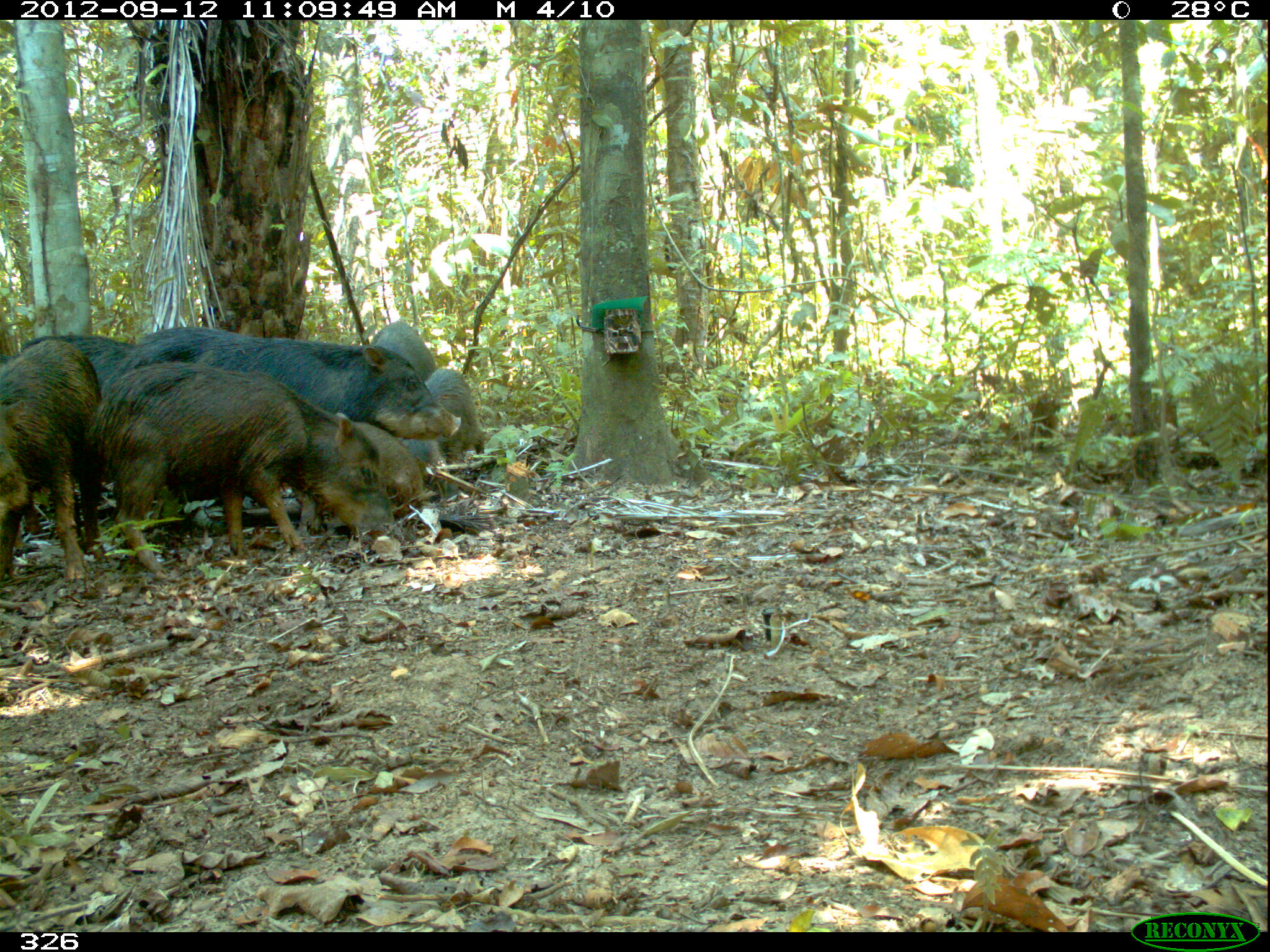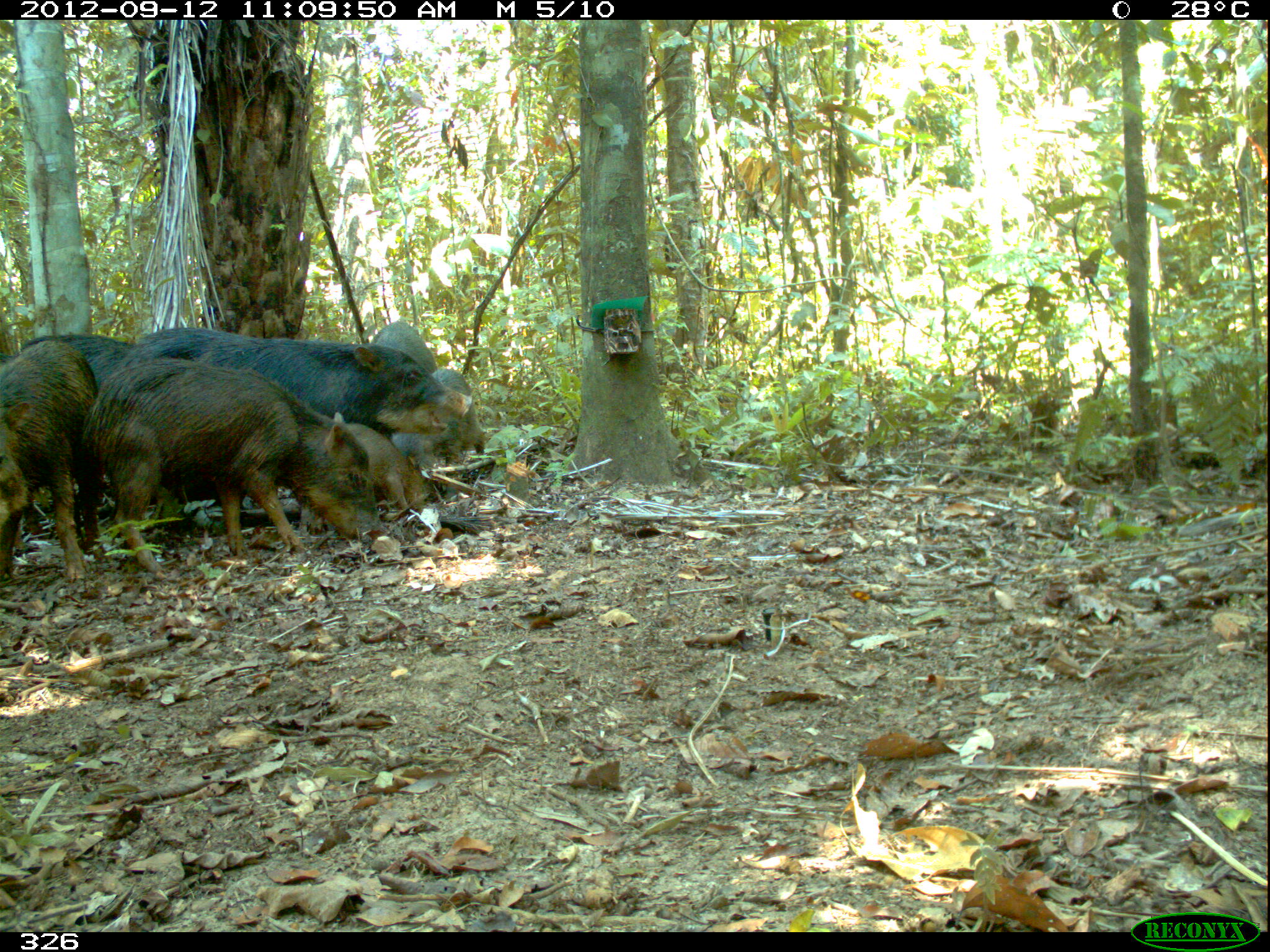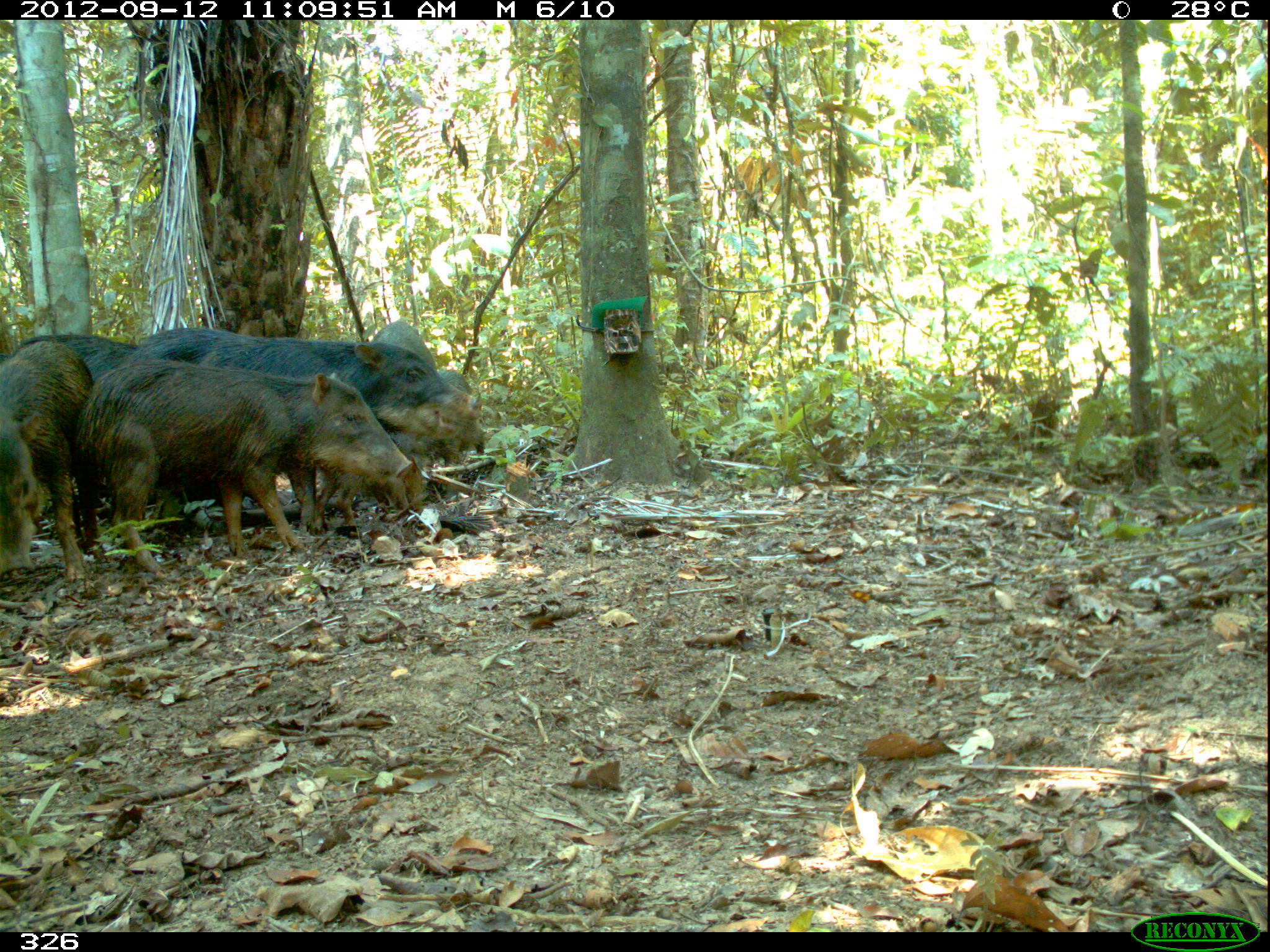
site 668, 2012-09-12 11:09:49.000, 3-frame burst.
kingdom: Animalia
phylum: Chordata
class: Mammalia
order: Artiodactyla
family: Tayassuidae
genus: Tayassu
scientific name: Tayassu pecari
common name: white-lipped peccary